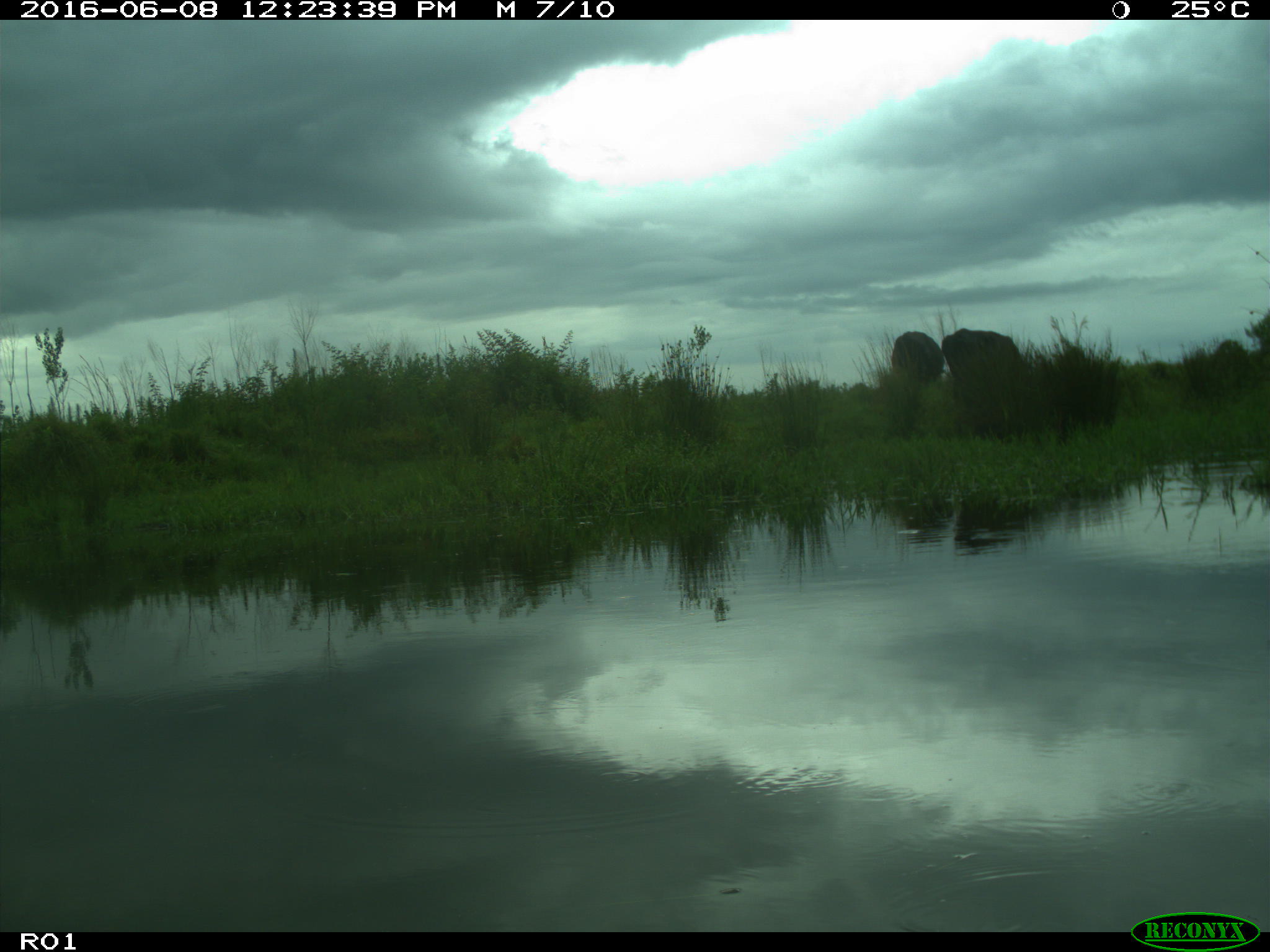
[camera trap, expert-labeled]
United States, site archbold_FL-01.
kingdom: Animalia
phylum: Chordata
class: Mammalia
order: Artiodactyla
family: Bovidae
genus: Bos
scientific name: Bos taurus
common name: domestic cow